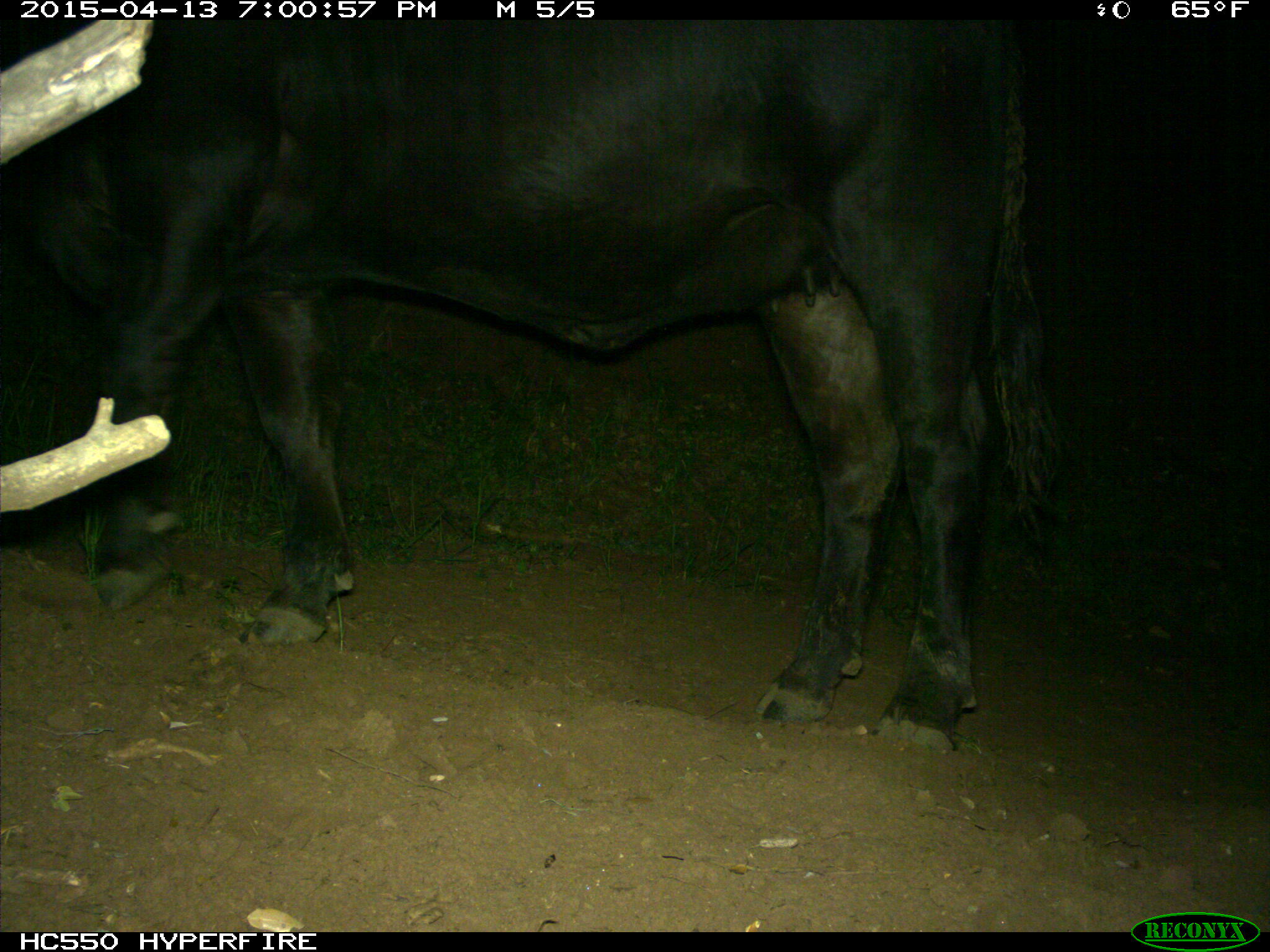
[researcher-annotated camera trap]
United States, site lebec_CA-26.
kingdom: Animalia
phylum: Chordata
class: Mammalia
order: Artiodactyla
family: Bovidae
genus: Bos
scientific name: Bos taurus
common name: domestic cow